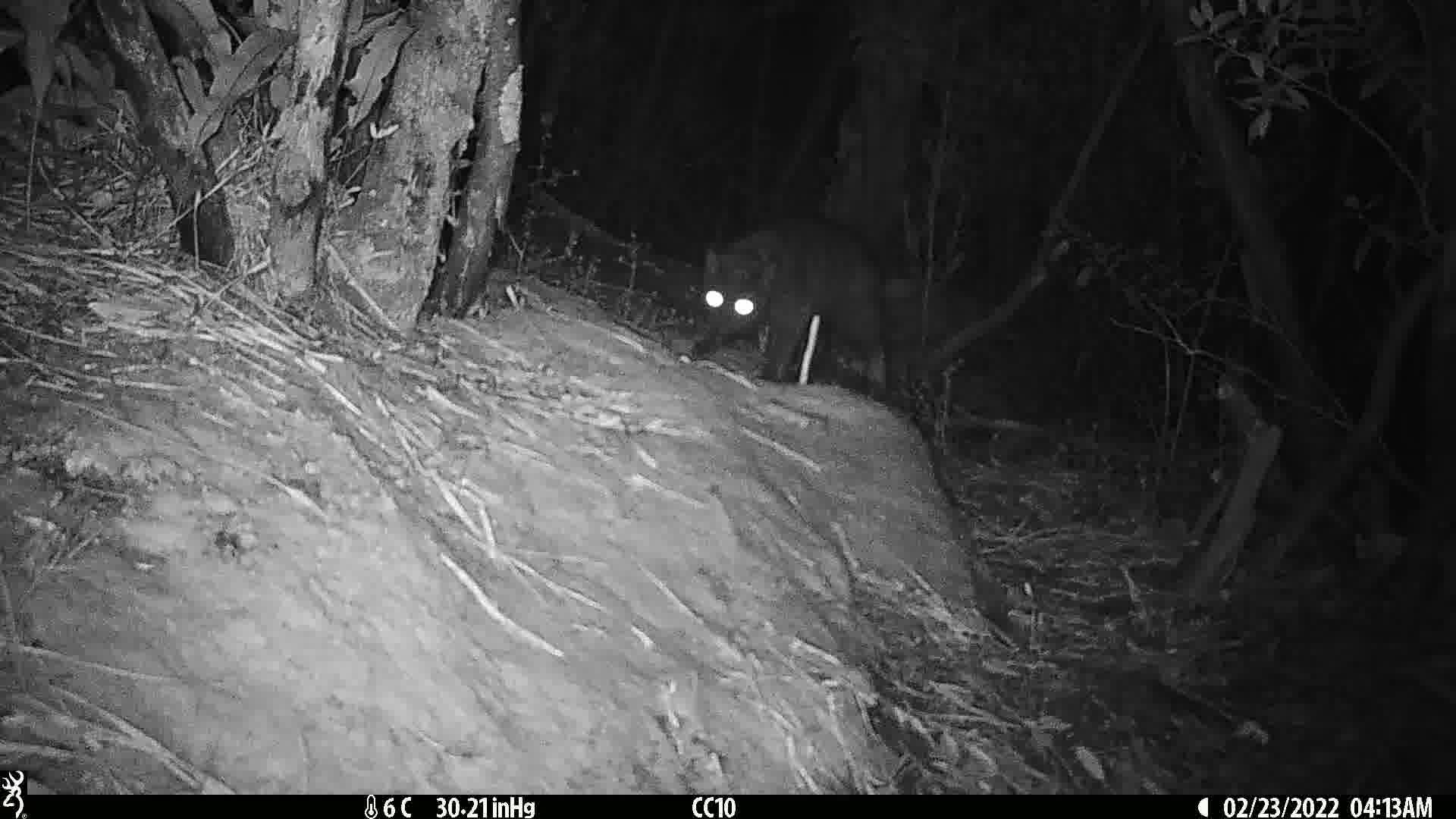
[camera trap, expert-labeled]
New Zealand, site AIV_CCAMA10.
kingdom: Animalia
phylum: Chordata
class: Mammalia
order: Carnivora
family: Felidae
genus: Felis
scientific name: Felis catus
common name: domestic cat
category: cat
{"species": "cat (domestic cat) (Felis catus)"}